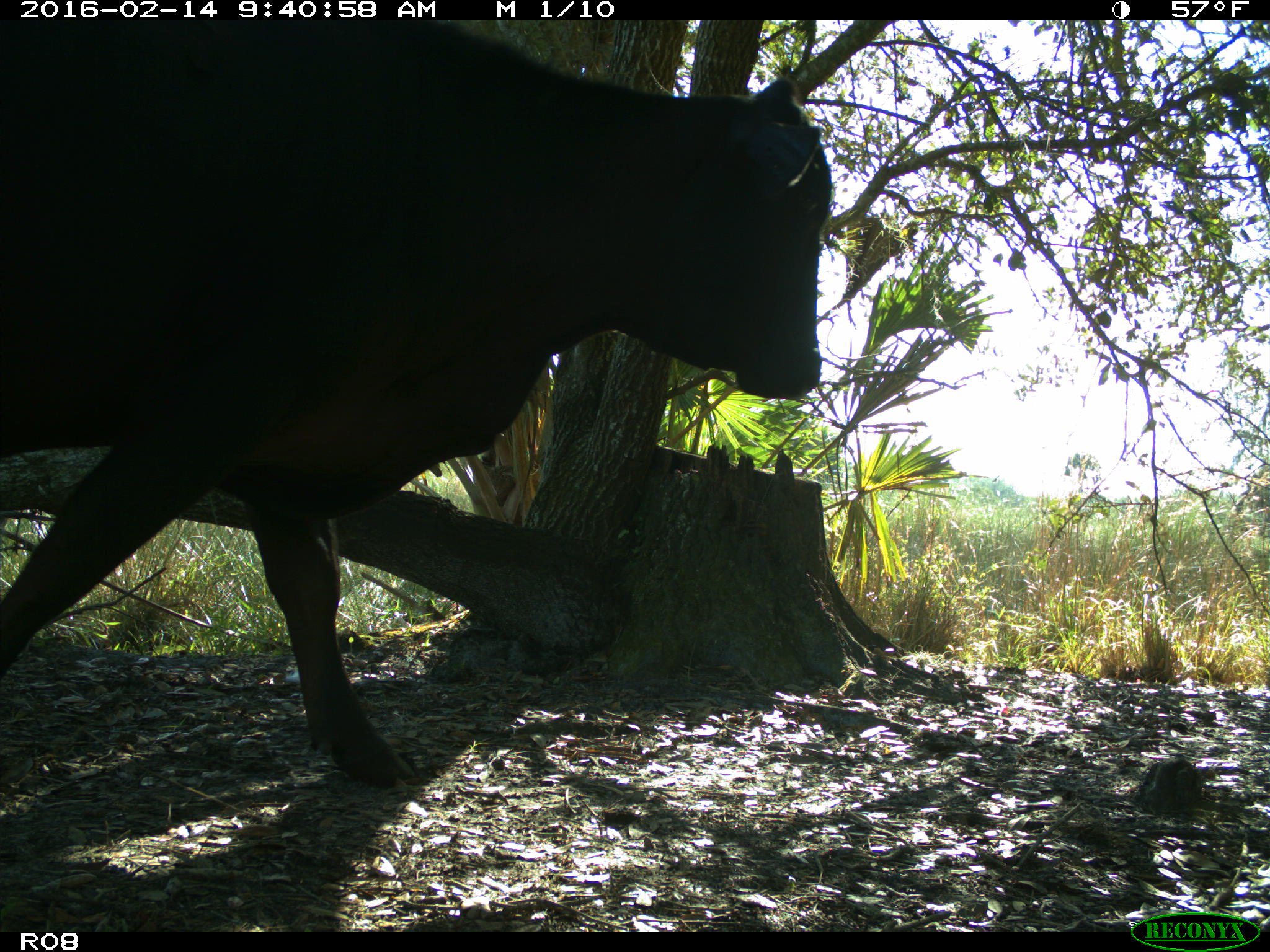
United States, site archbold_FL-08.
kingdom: Animalia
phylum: Chordata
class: Mammalia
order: Artiodactyla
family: Bovidae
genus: Bos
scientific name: Bos taurus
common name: domestic cow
Bos taurus (domestic cow).